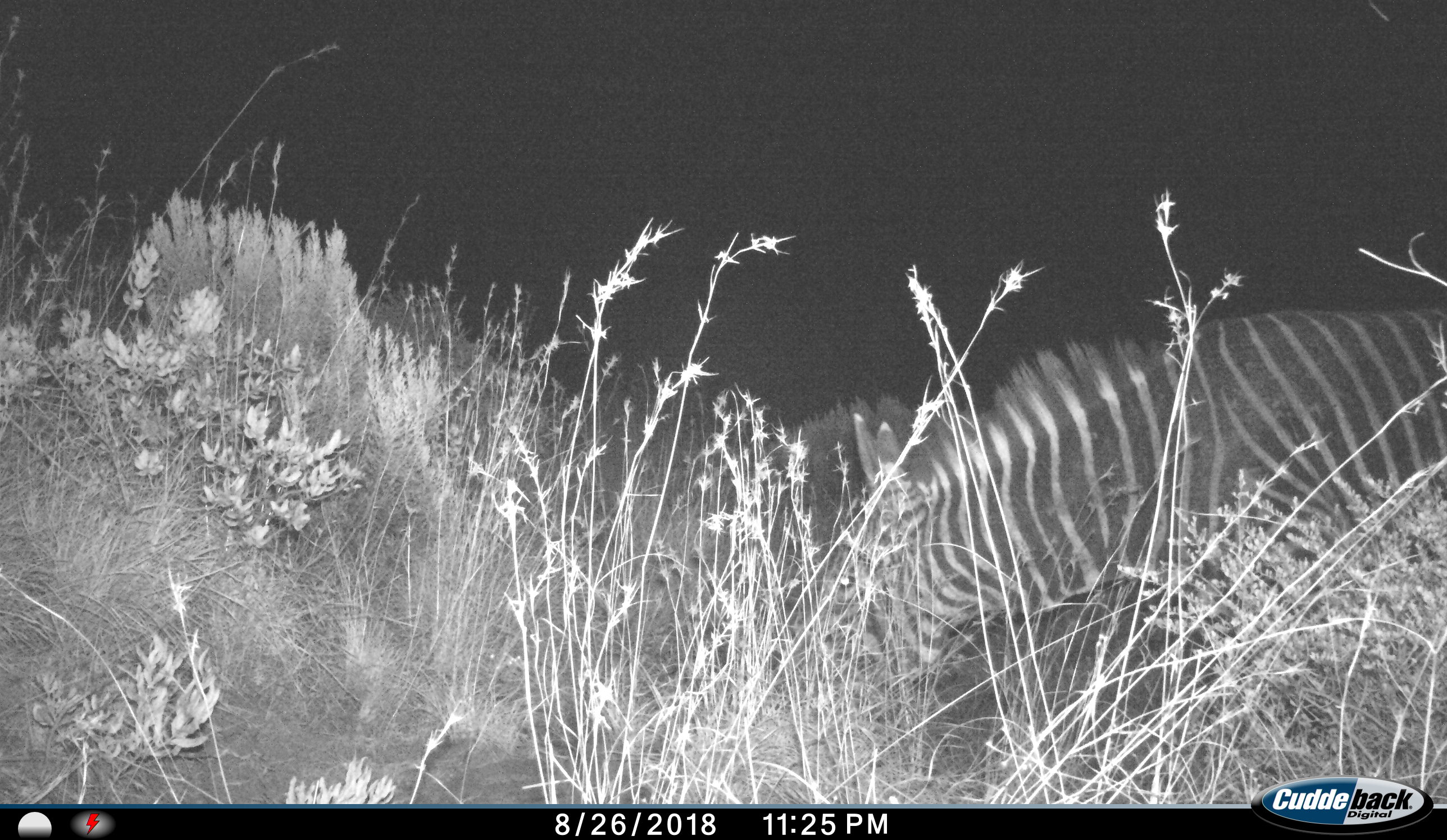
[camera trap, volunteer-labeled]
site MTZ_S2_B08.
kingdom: Animalia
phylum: Chordata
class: Mammalia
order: Perissodactyla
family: Equidae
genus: Equus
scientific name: Equus zebra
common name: mountain zebra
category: zebramountain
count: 1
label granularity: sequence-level